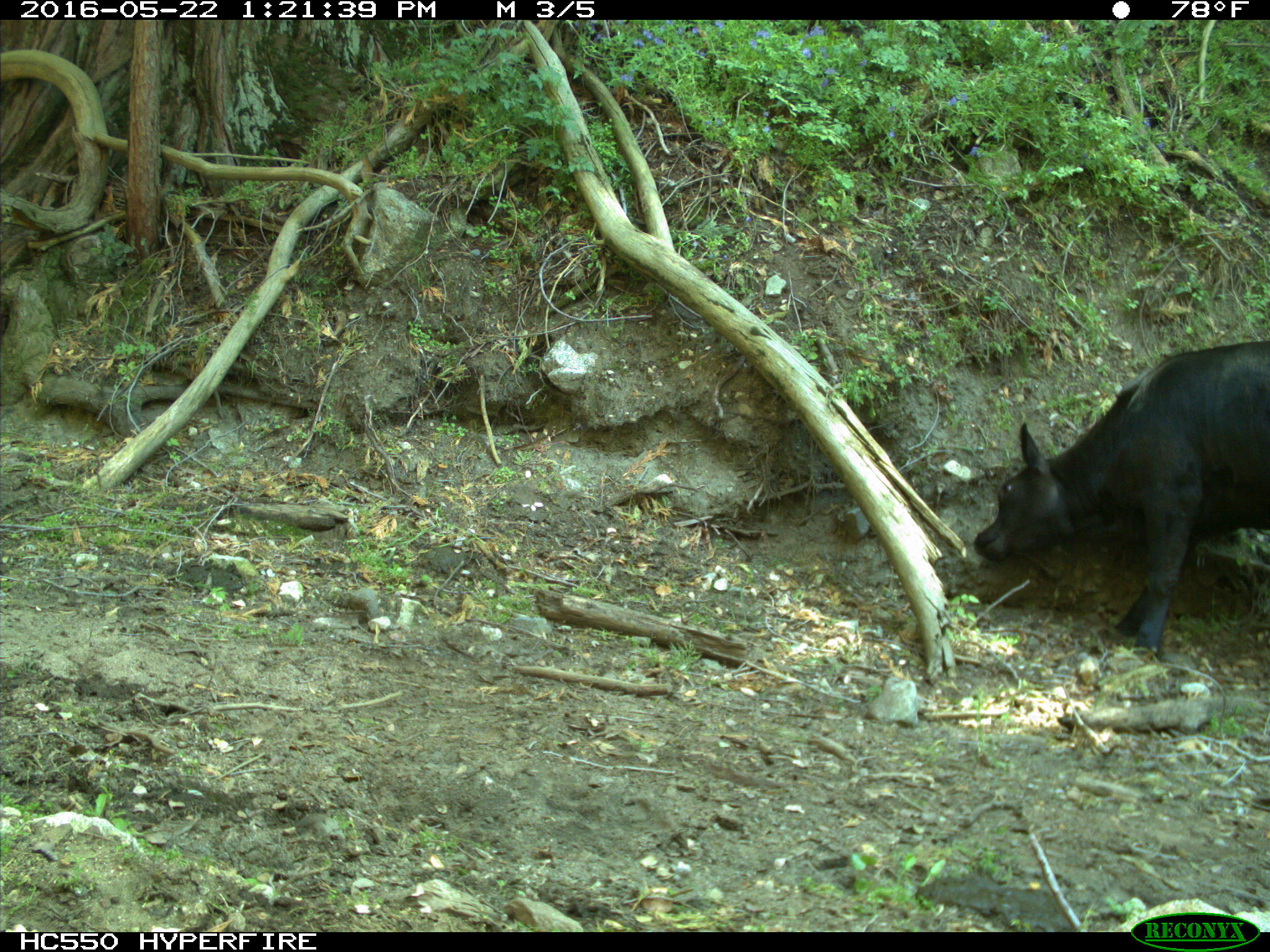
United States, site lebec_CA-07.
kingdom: Animalia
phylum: Chordata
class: Mammalia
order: Artiodactyla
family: Bovidae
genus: Bos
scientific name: Bos taurus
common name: domestic cow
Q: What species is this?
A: Bos taurus (domestic cow).